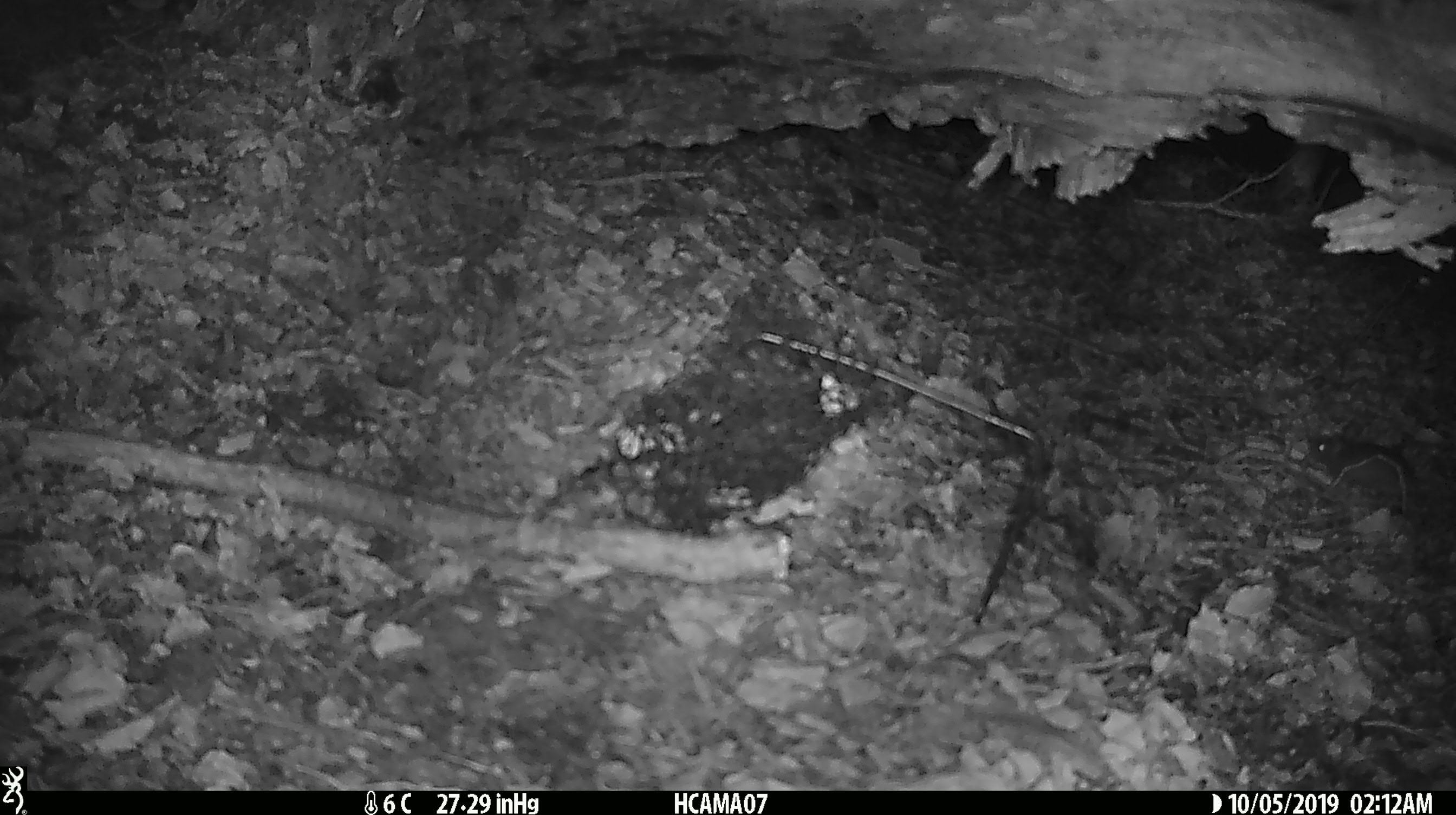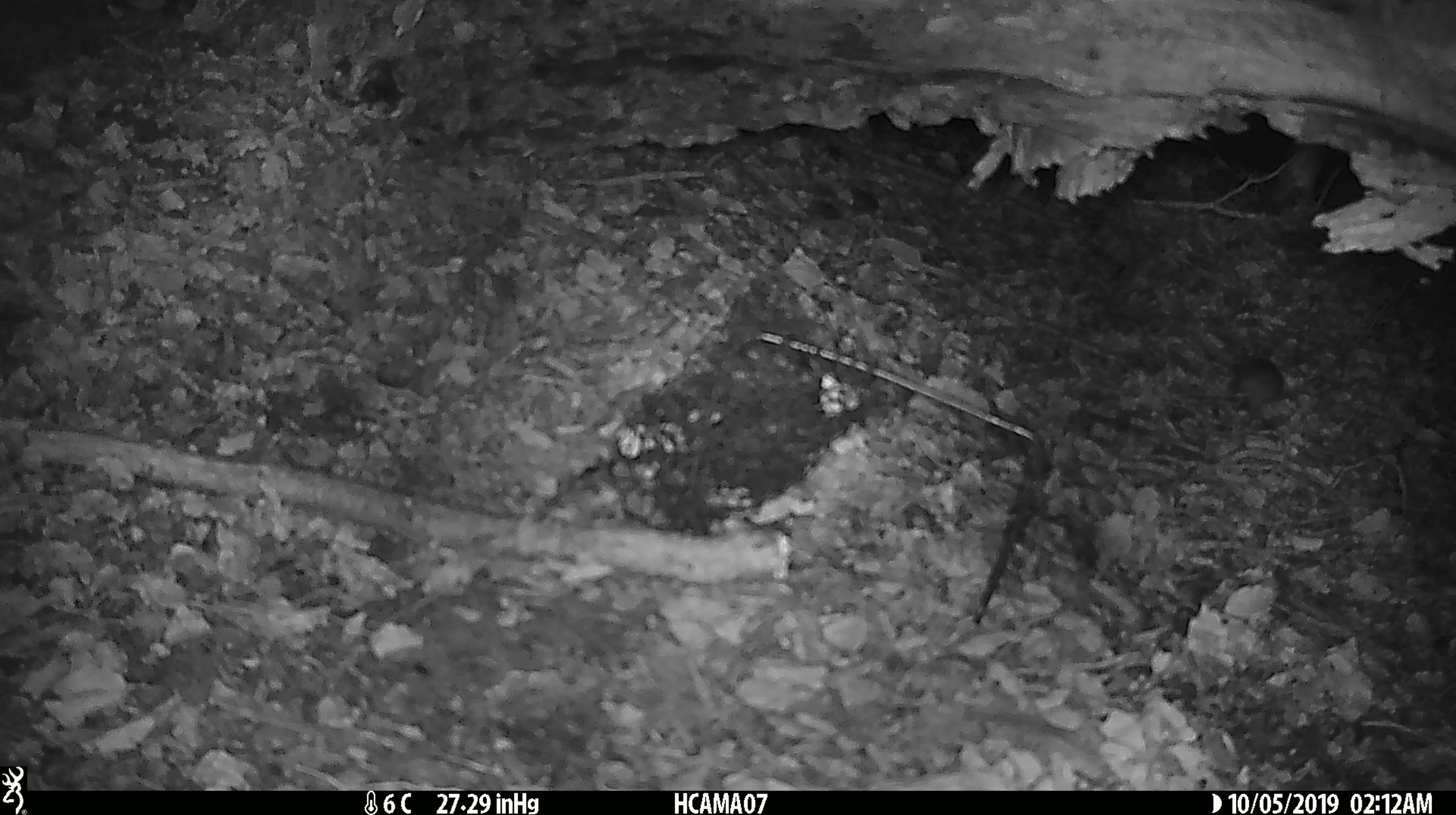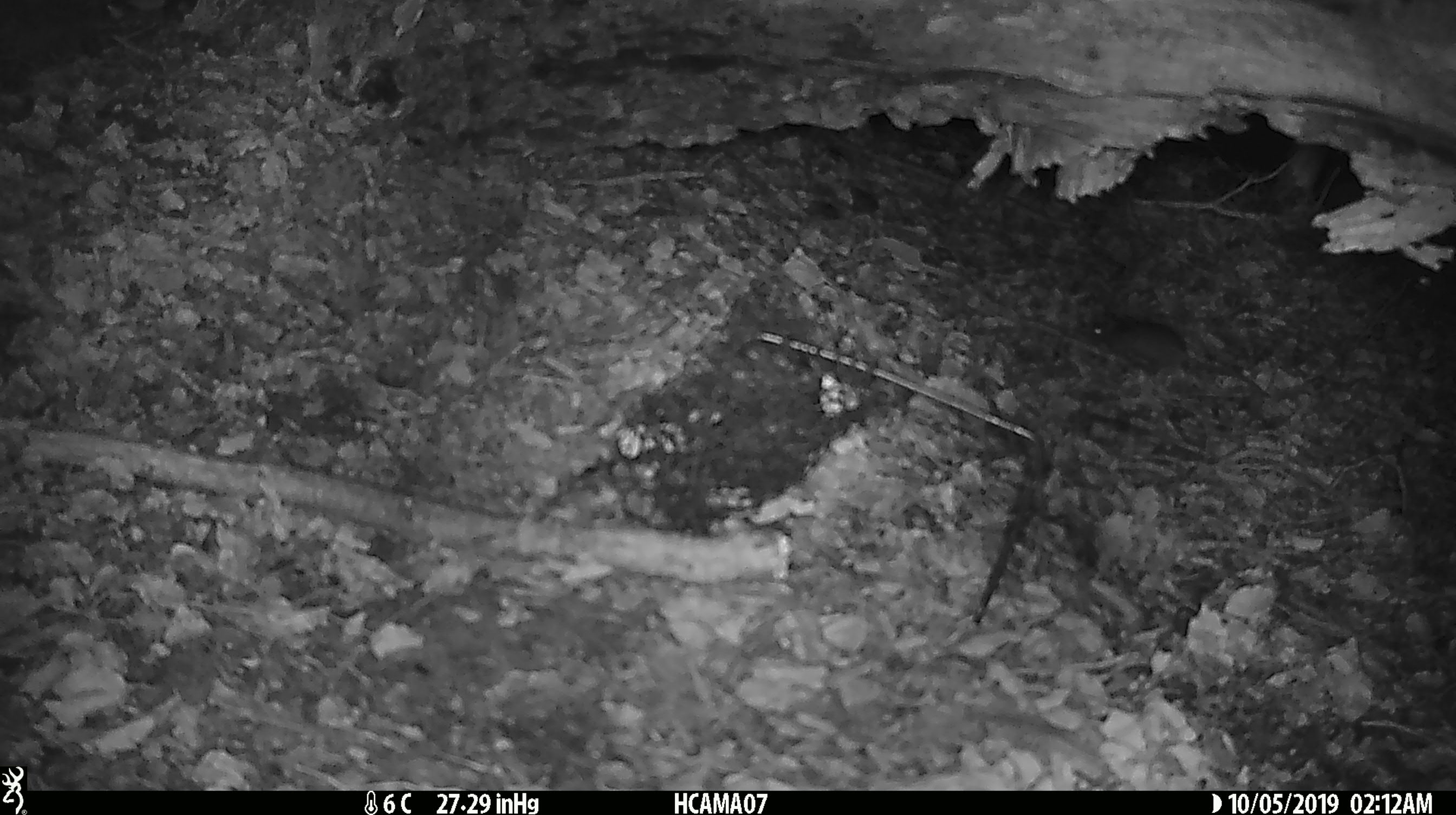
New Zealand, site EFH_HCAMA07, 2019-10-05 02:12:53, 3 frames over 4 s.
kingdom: Animalia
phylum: Chordata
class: Mammalia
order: Rodentia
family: Muridae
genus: Mus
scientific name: Mus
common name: mouse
Mouse (Mus).